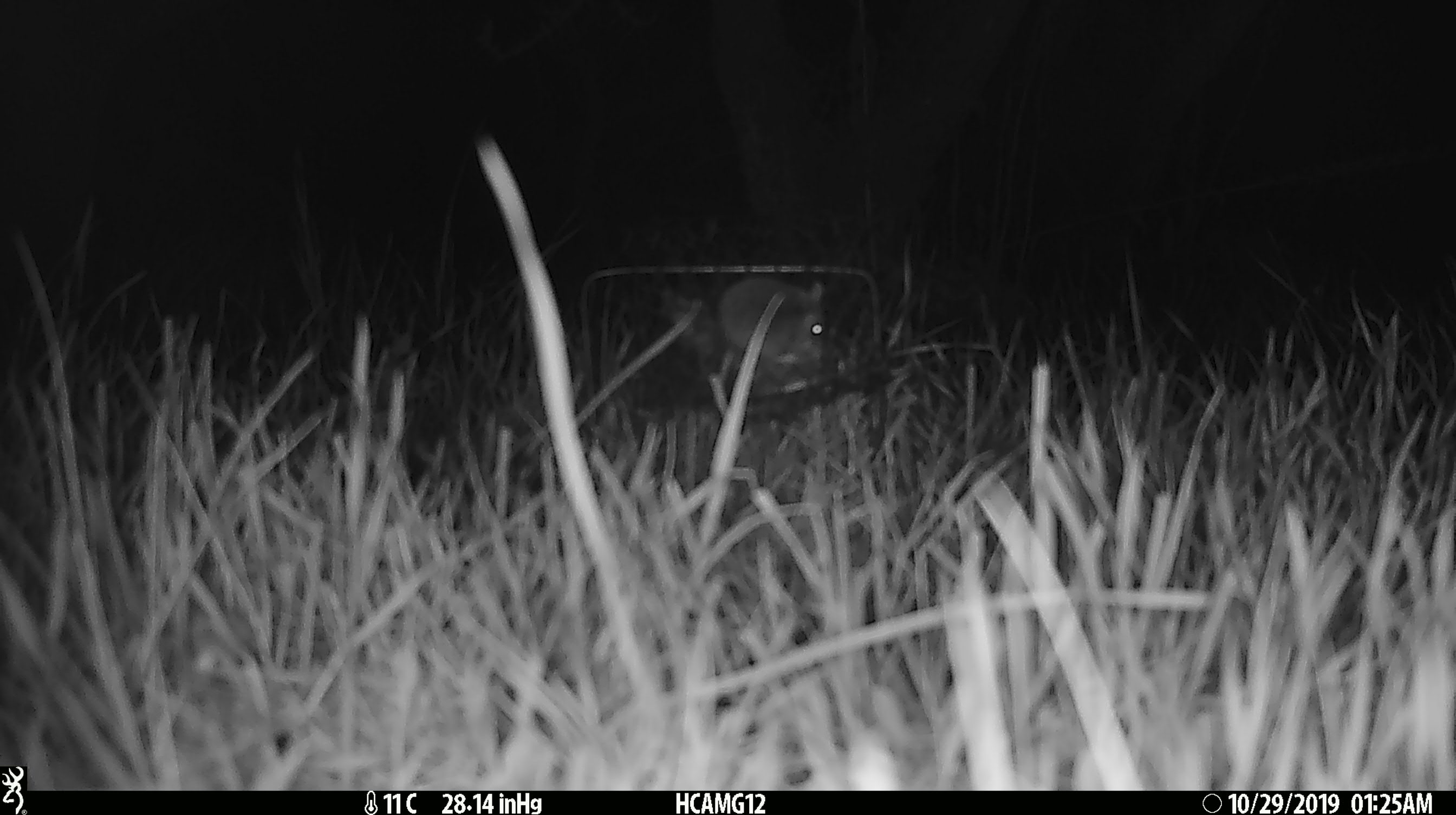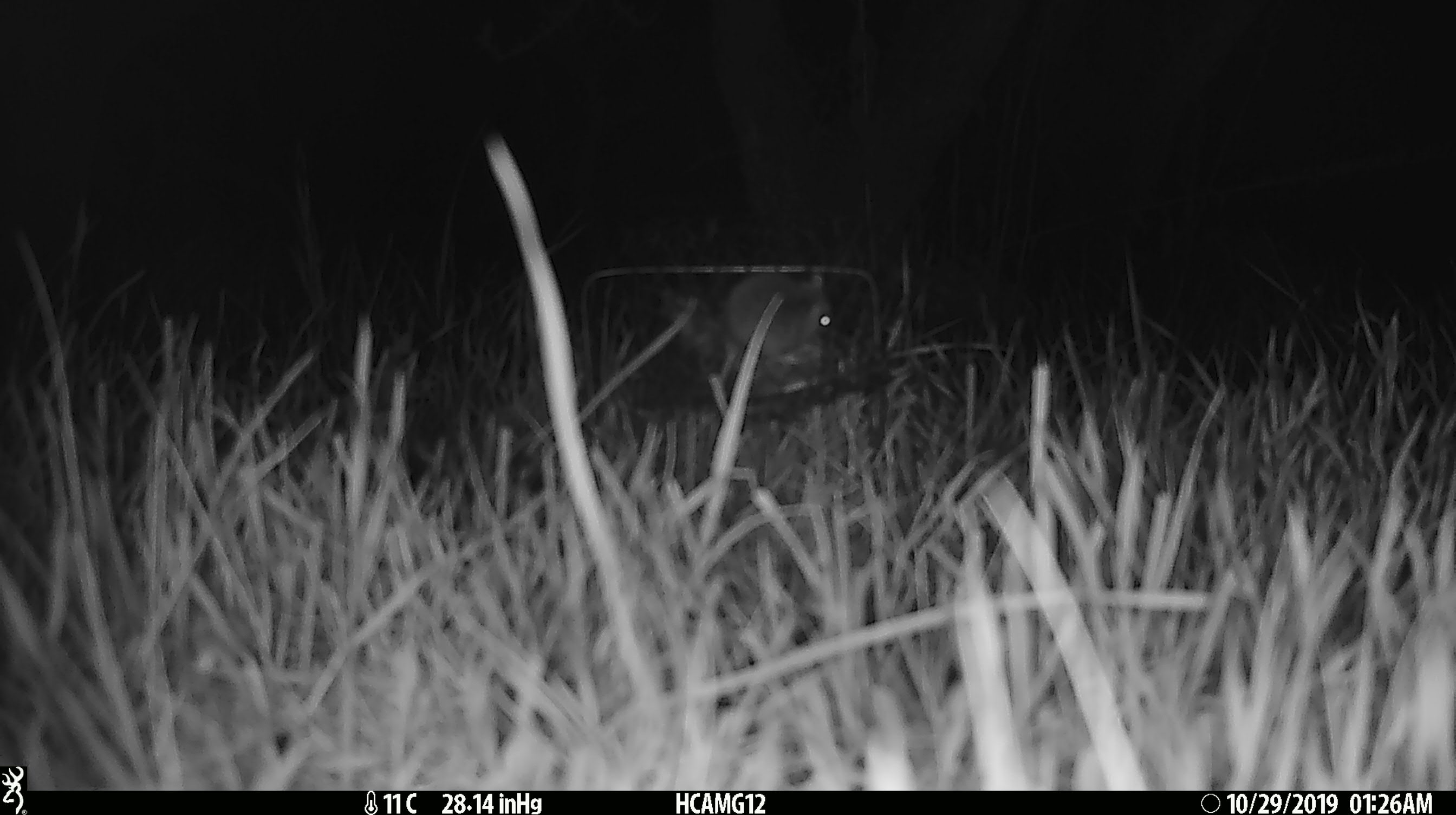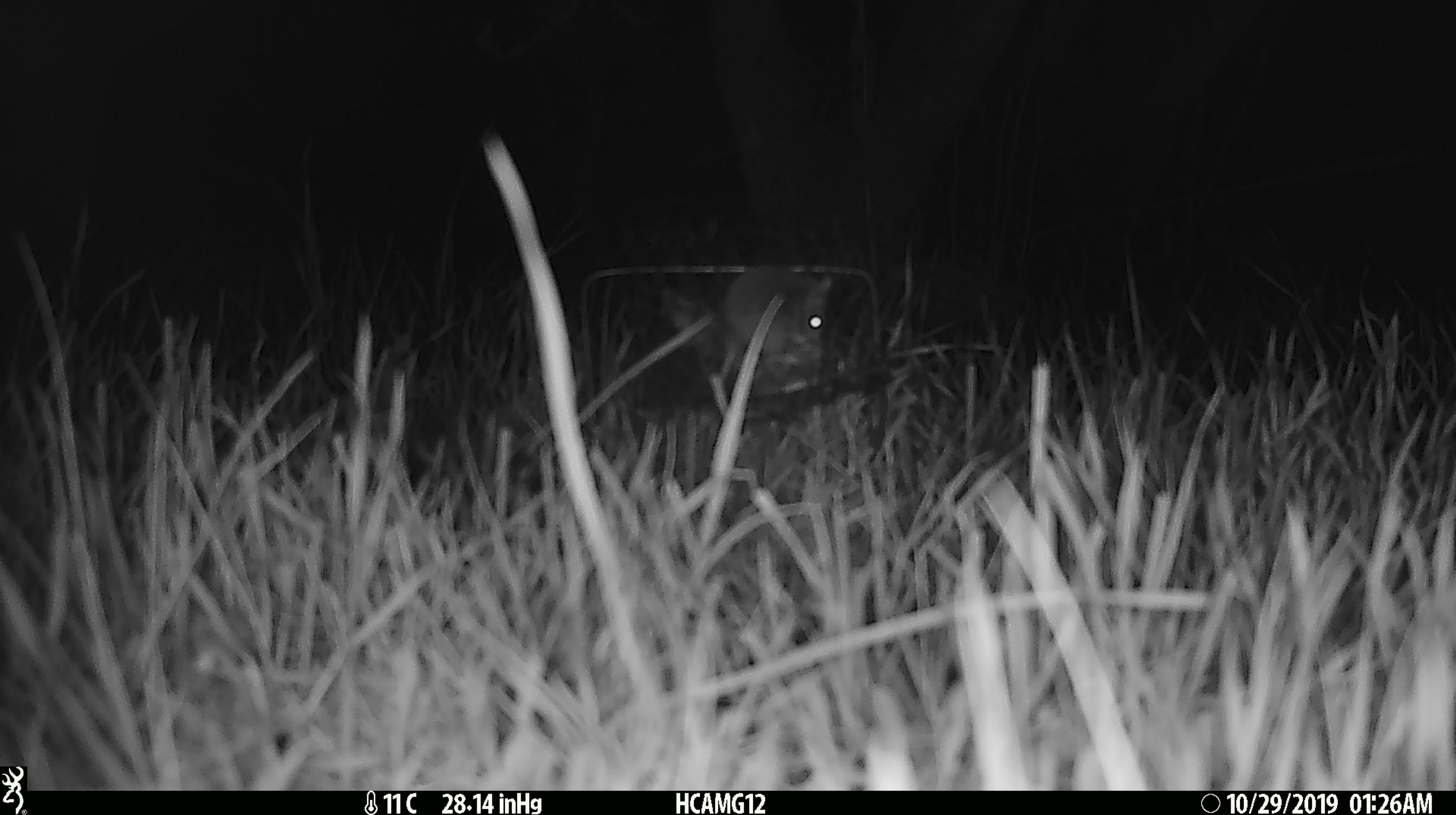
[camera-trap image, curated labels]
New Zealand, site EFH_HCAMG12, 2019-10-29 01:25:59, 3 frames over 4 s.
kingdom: Animalia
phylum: Chordata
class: Mammalia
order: Rodentia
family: Muridae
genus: Mus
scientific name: Mus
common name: mouse